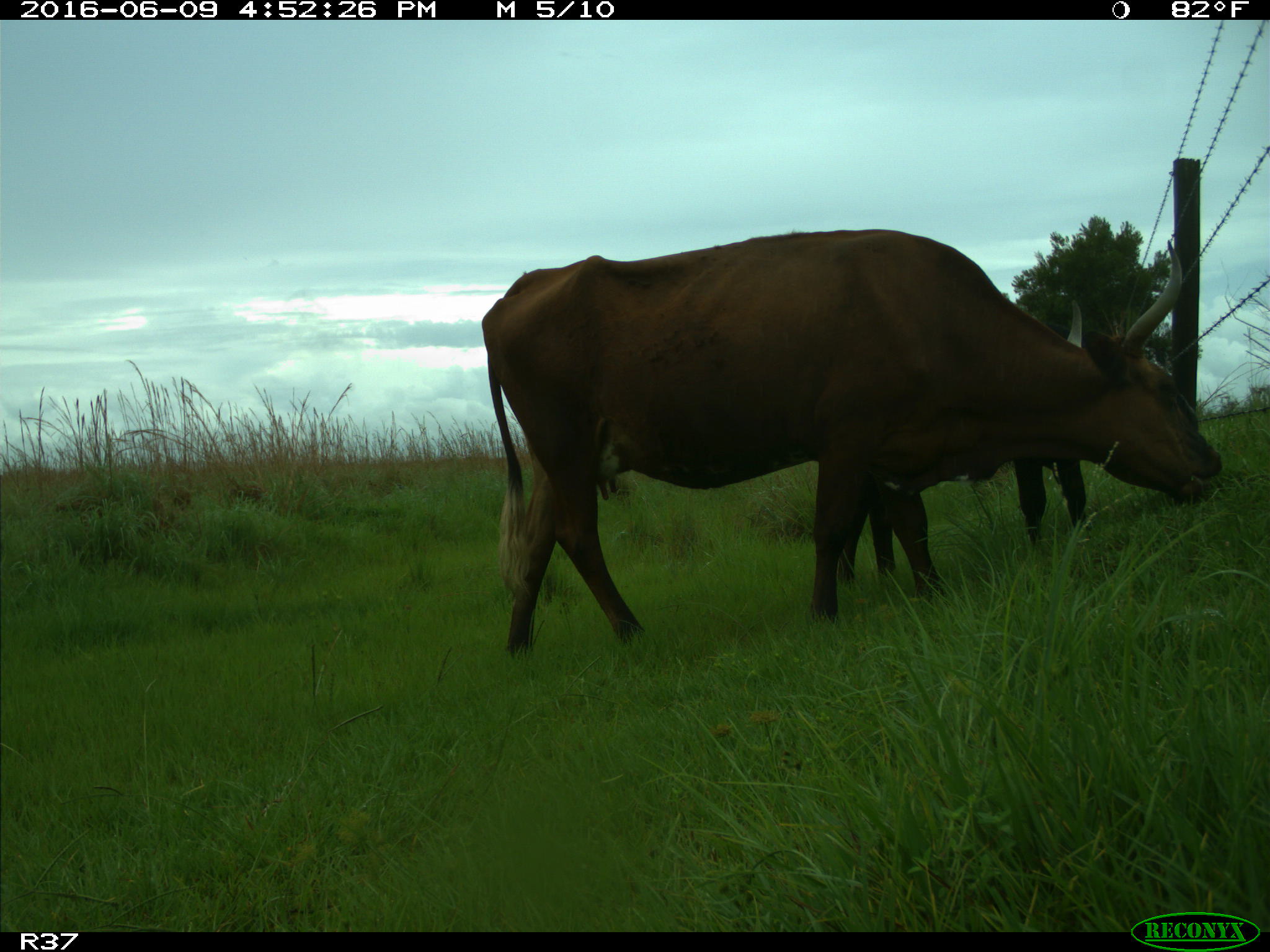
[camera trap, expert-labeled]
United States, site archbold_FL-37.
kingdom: Animalia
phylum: Chordata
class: Mammalia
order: Artiodactyla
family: Bovidae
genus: Bos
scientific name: Bos taurus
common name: domestic cow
Bos taurus (domestic cow).